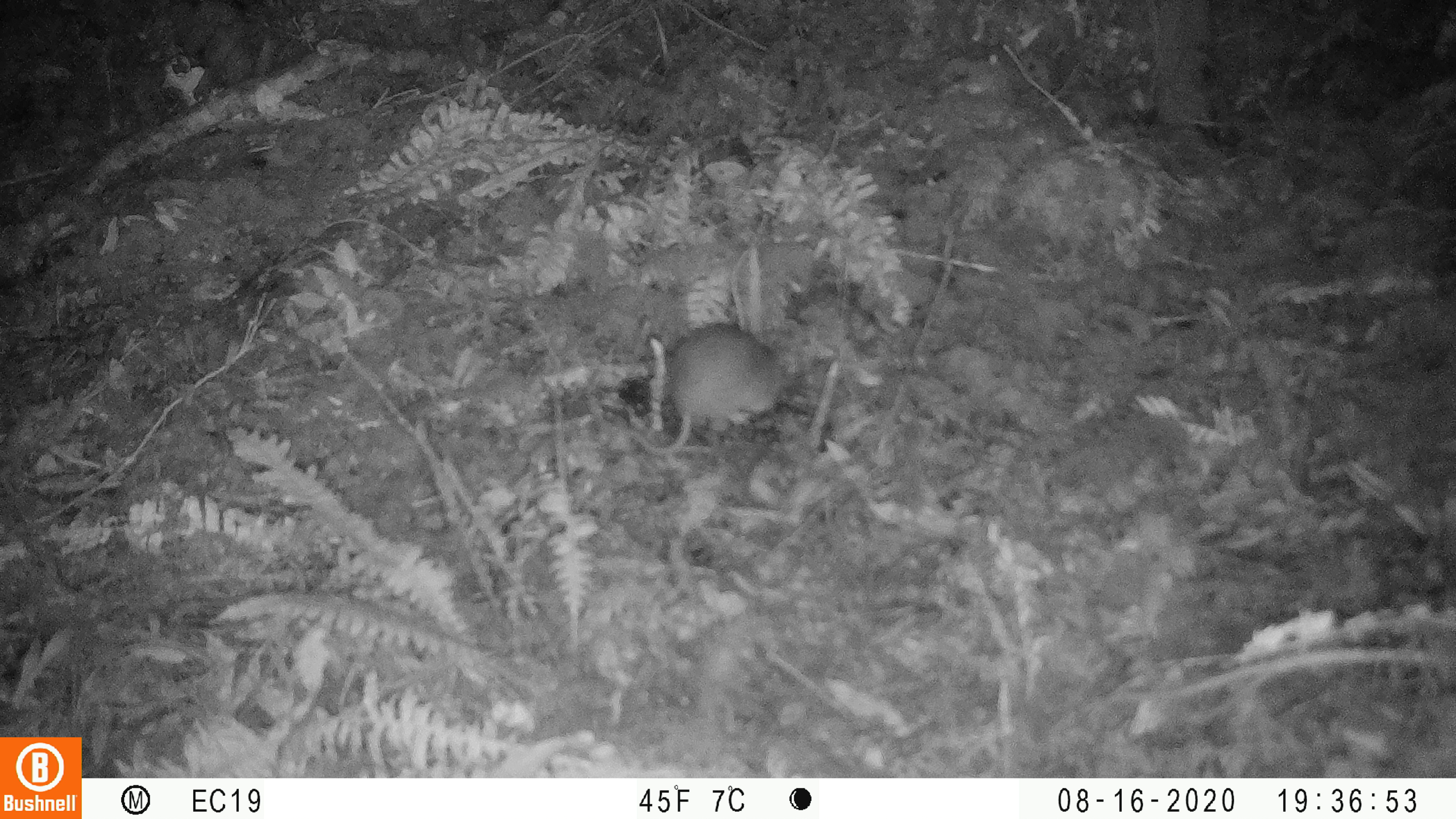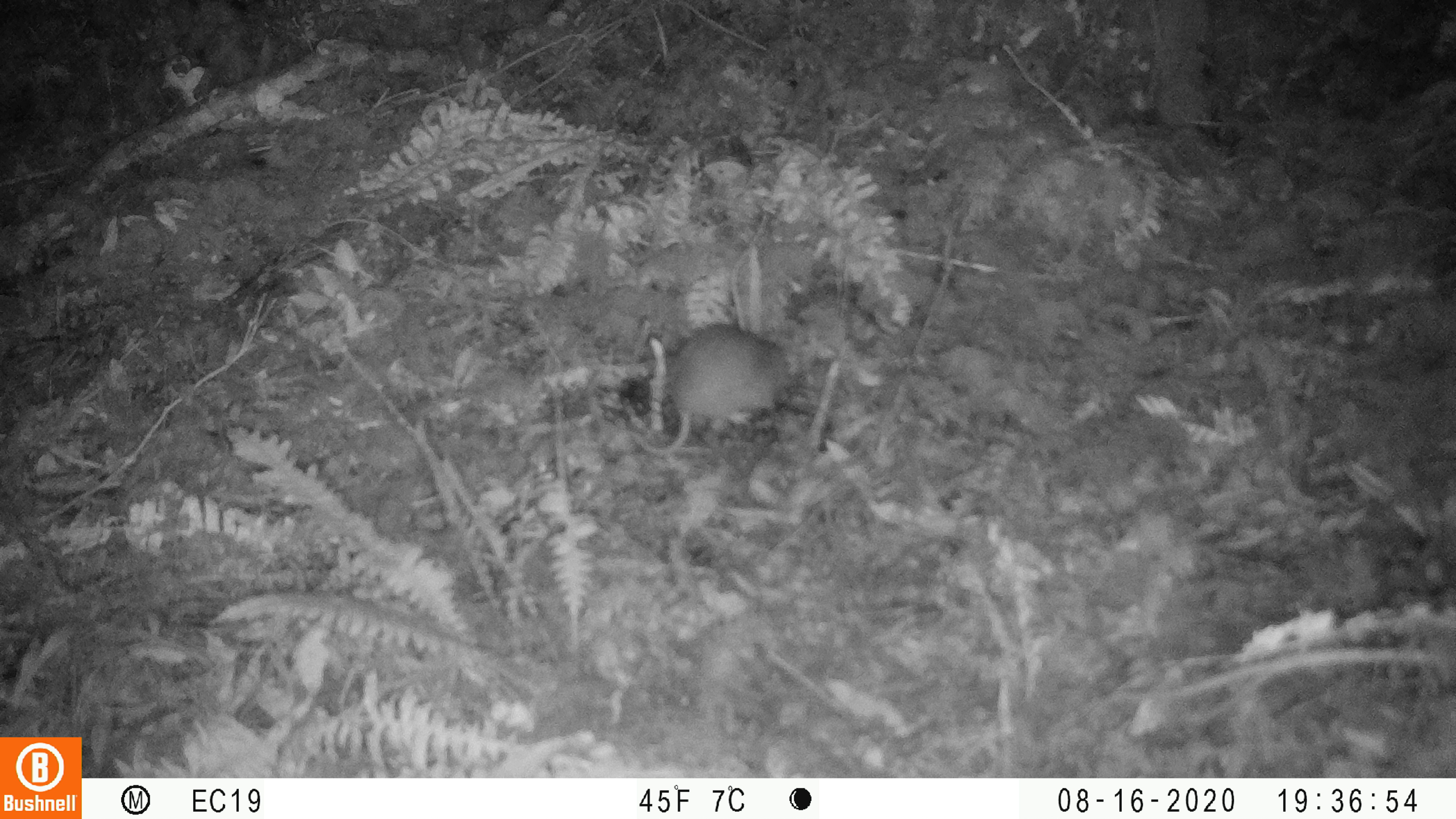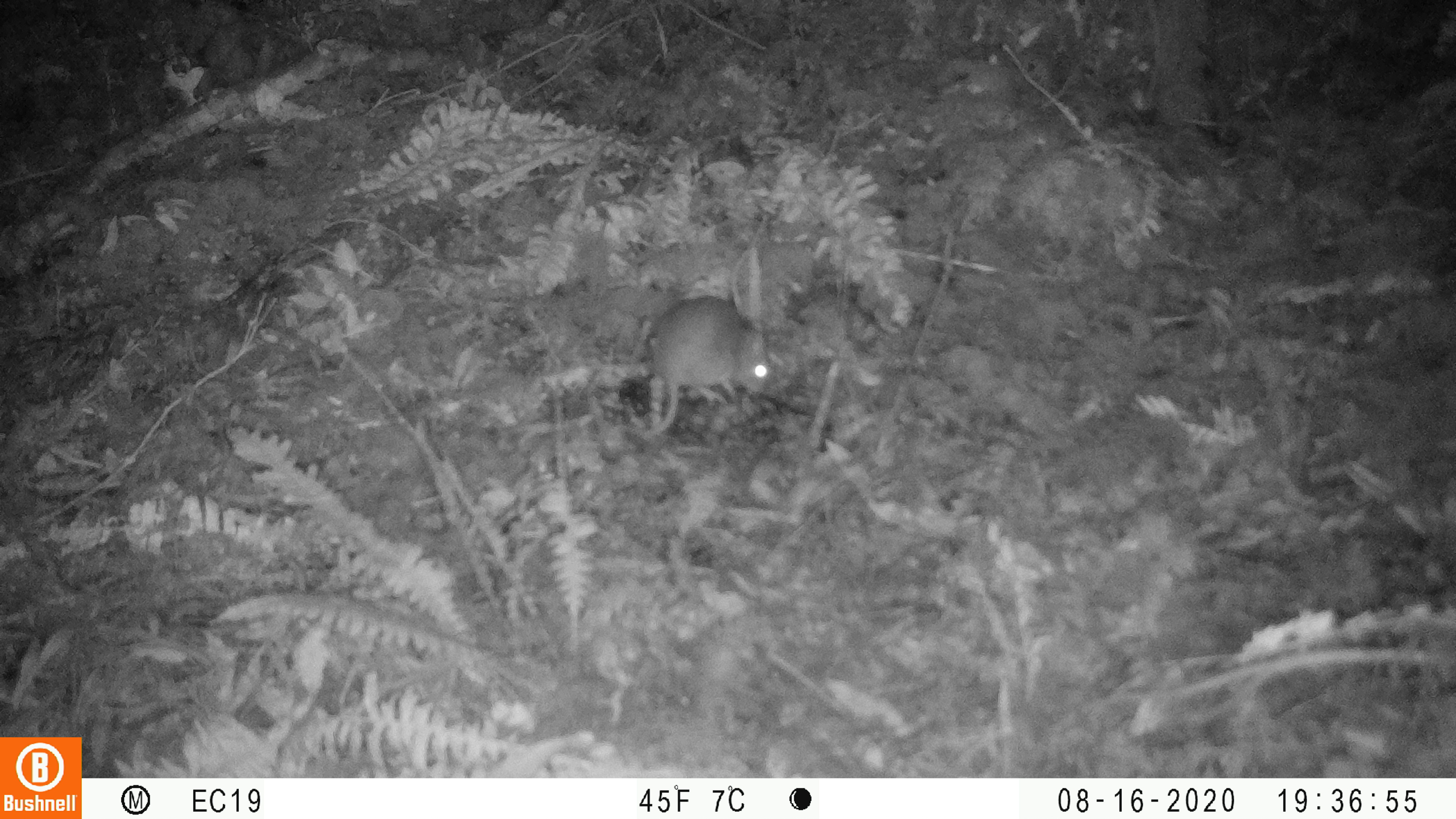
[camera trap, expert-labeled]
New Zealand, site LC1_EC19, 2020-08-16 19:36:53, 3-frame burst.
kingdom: Animalia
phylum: Chordata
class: Mammalia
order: Rodentia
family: Muridae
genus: Rattus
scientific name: Rattus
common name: rat